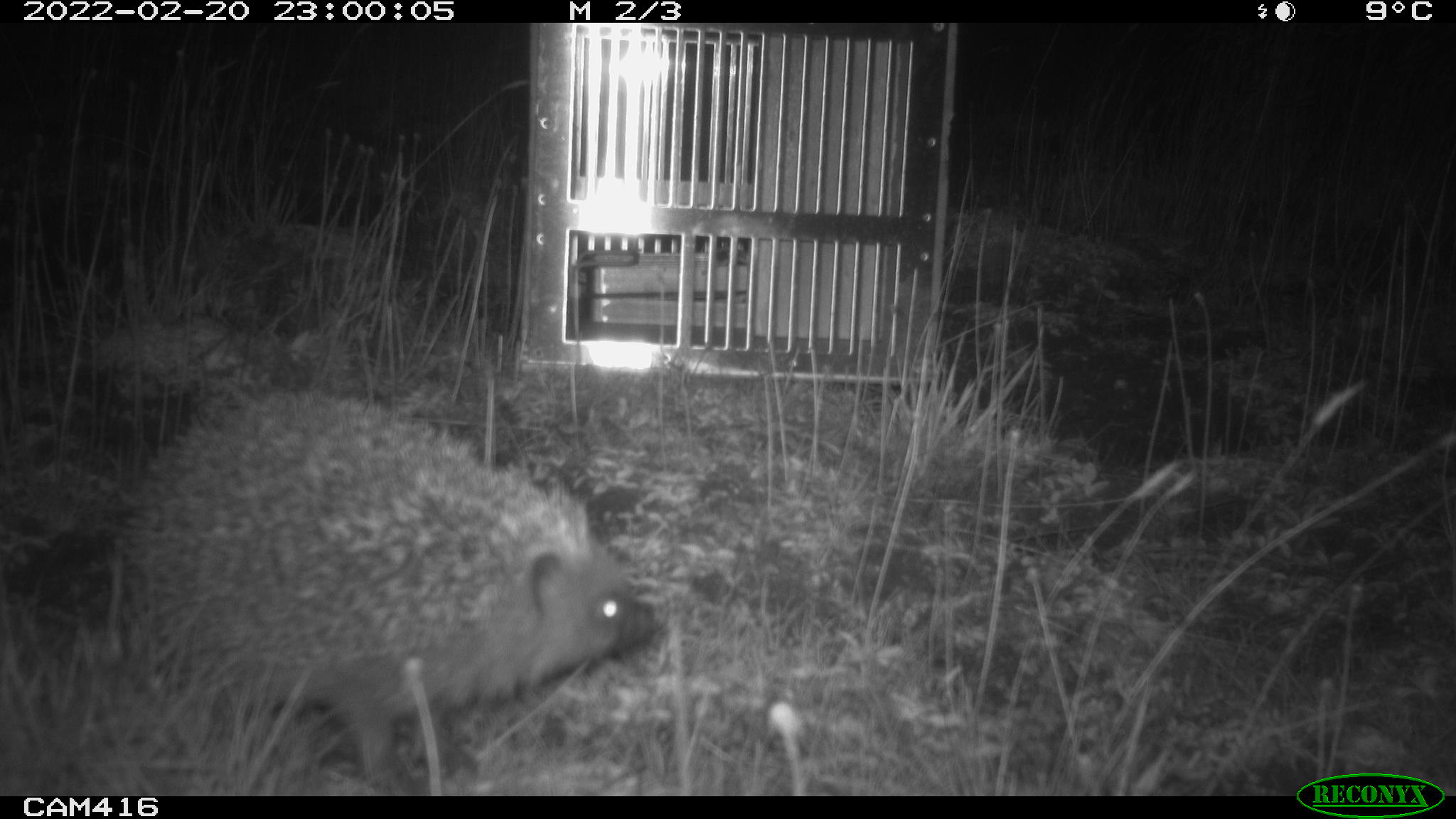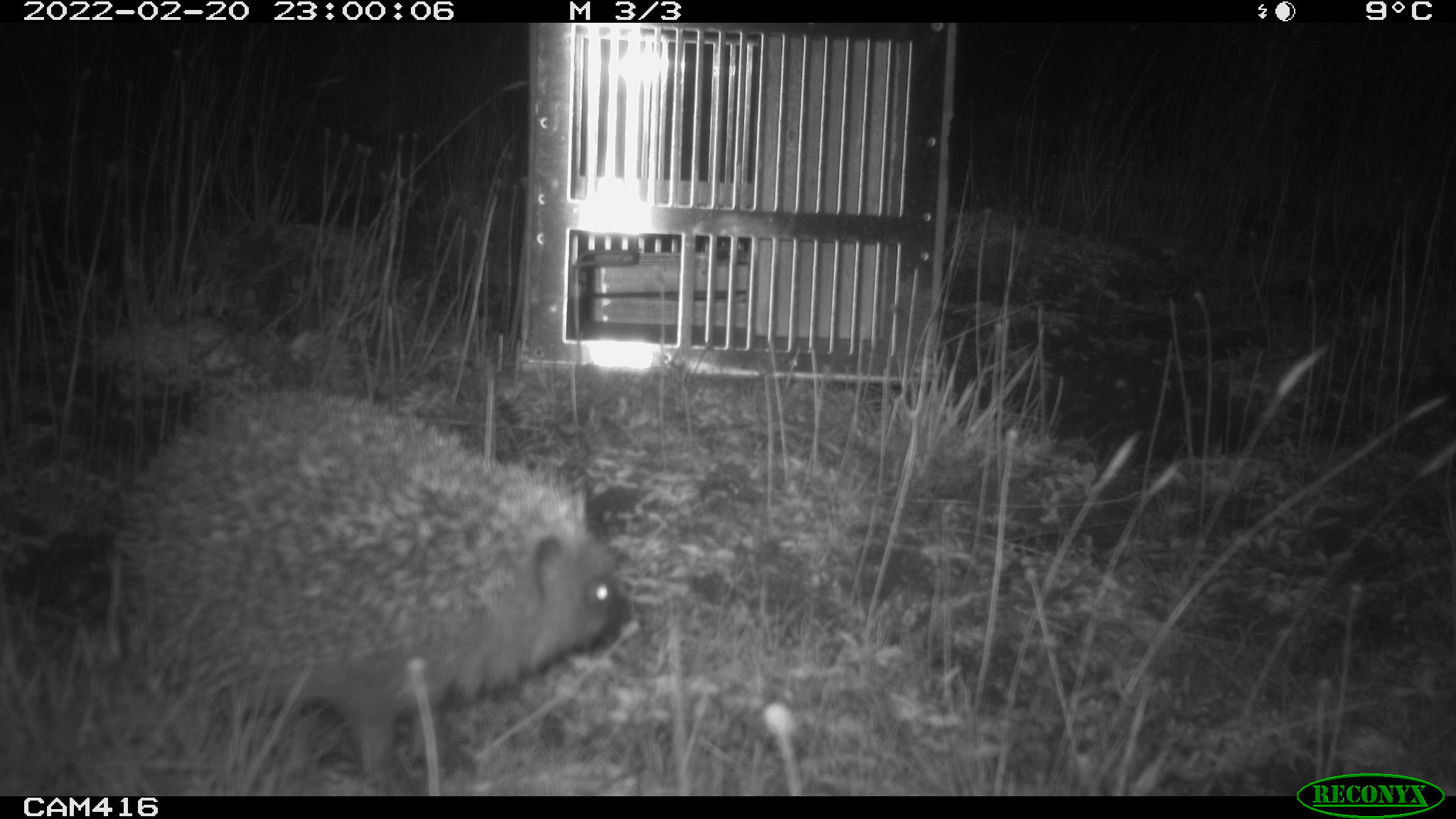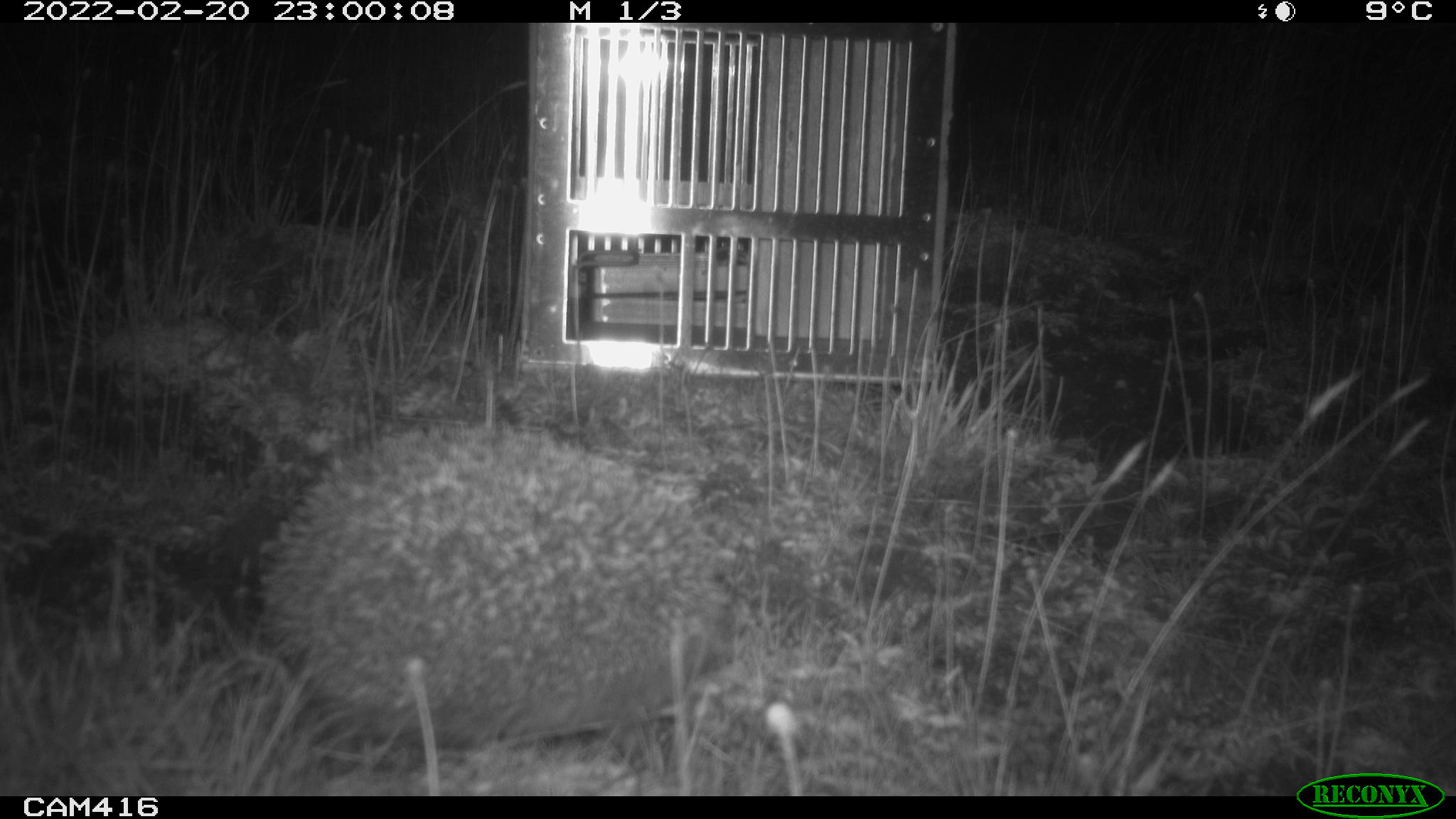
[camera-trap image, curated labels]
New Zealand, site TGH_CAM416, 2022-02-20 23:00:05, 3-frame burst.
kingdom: Animalia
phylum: Chordata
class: Mammalia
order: Eulipotyphla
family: Erinaceidae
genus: Erinaceus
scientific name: Erinaceus europaeus europaeus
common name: european hedgehog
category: hedgehog